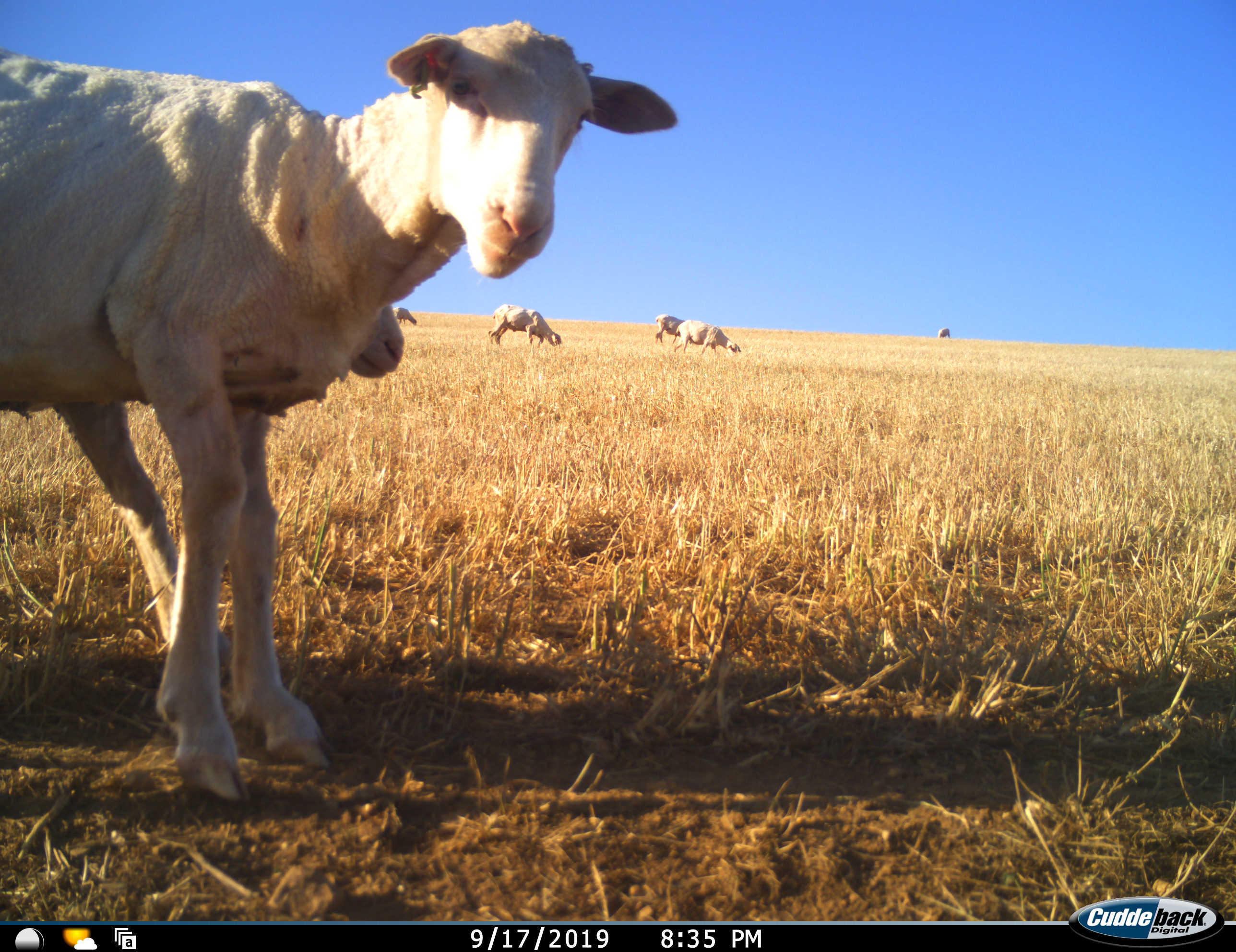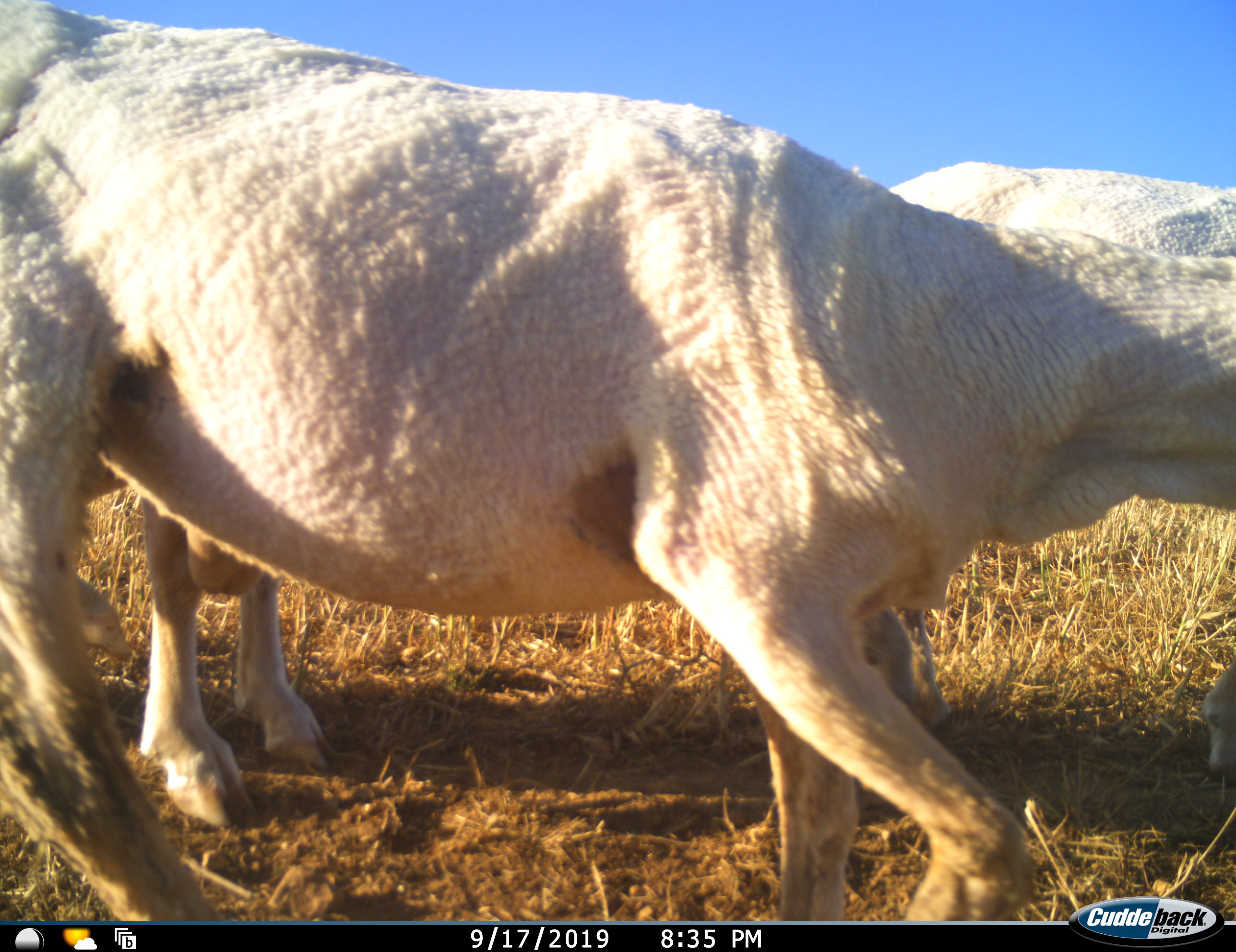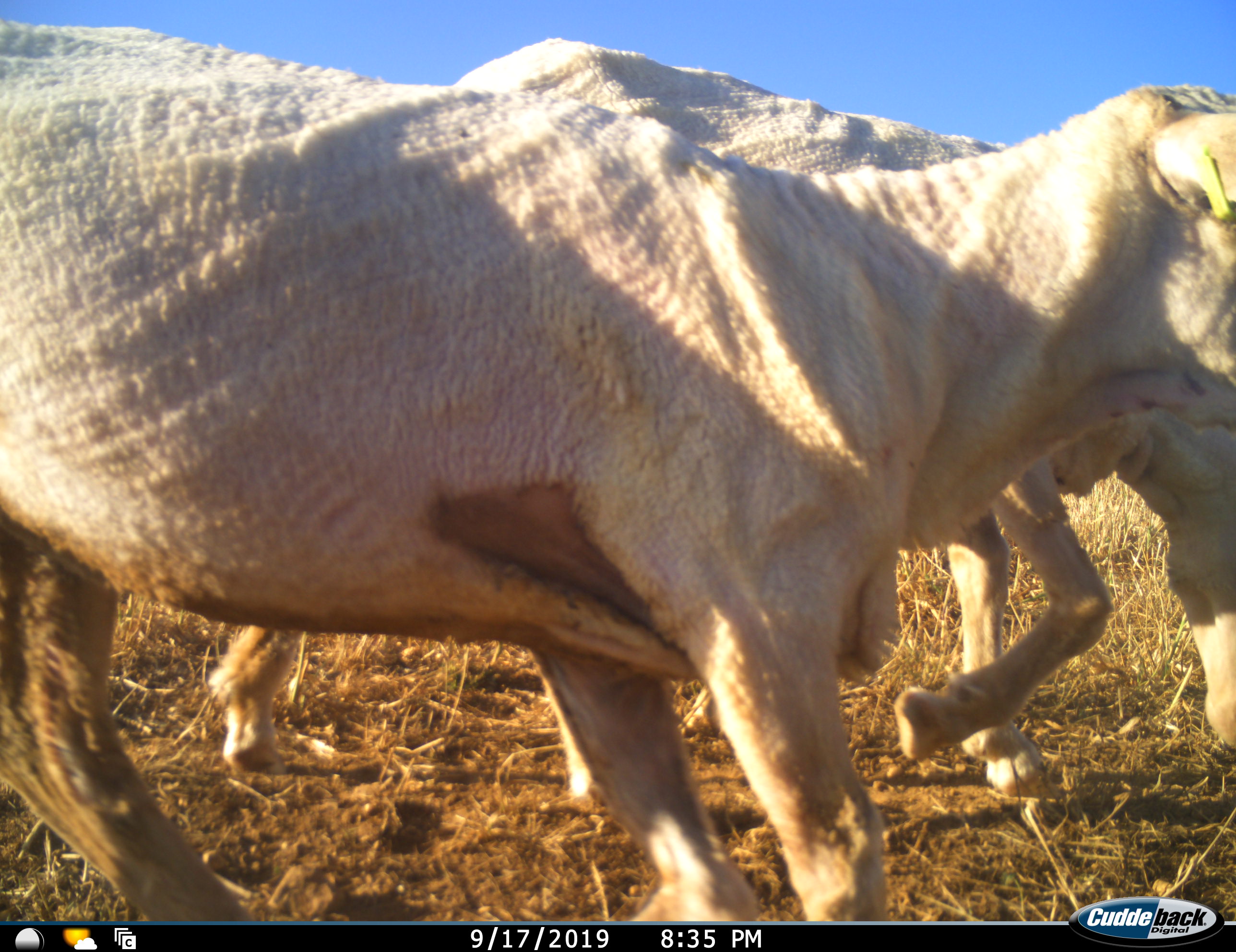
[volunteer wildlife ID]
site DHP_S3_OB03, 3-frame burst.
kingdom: Animalia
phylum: Chordata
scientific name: Vertebrata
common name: domestic animal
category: domesticanimal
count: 9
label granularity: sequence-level